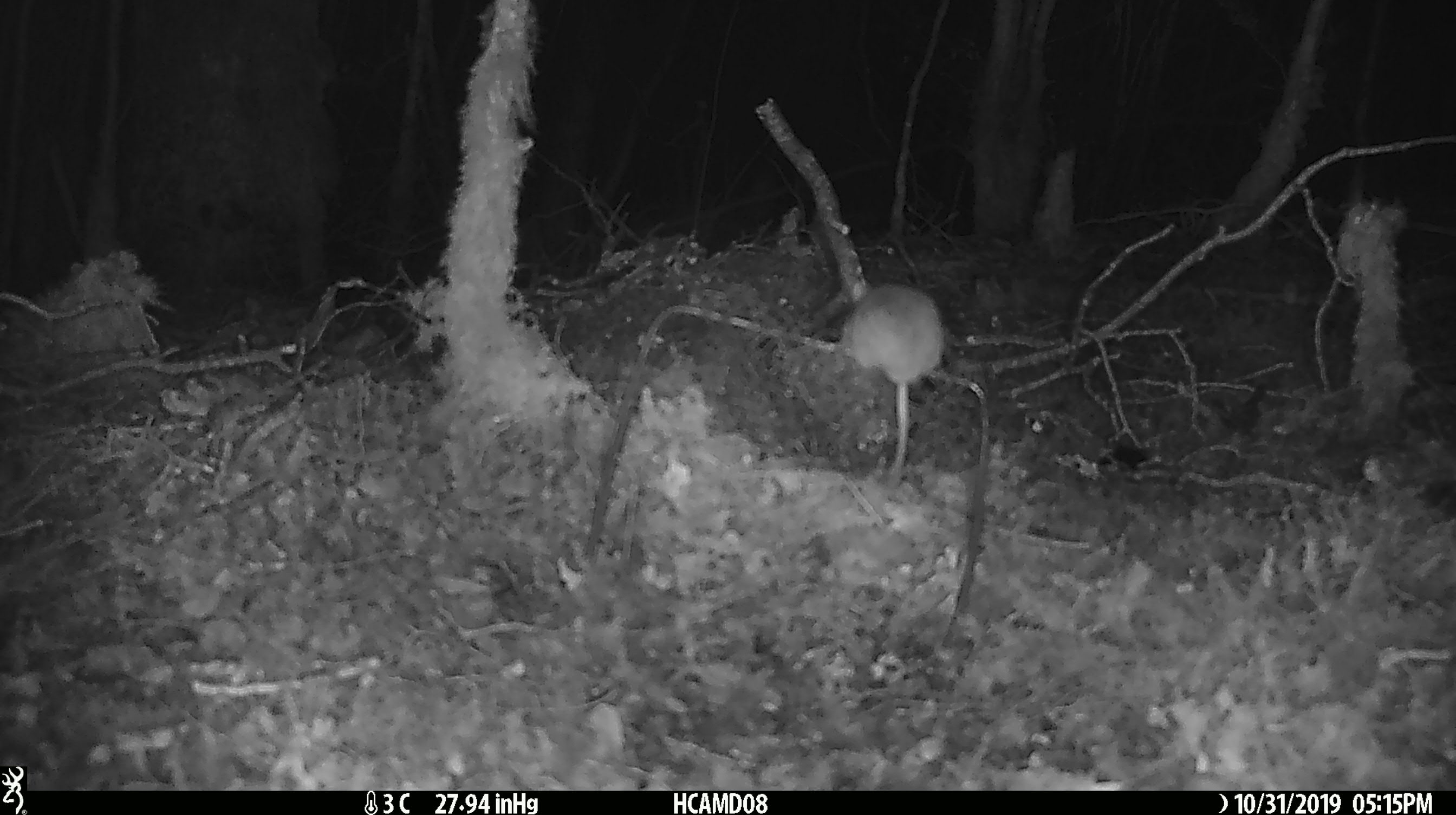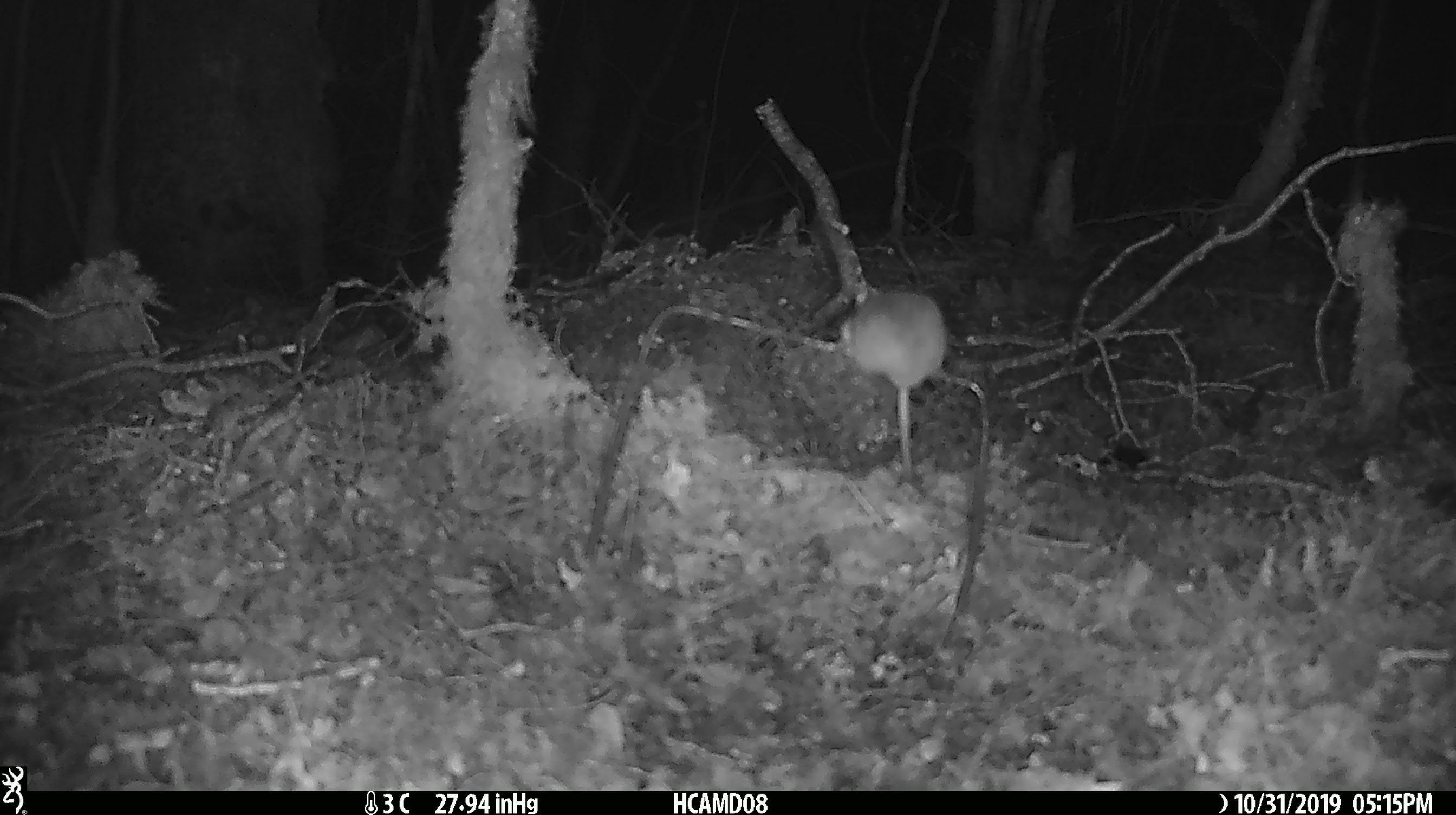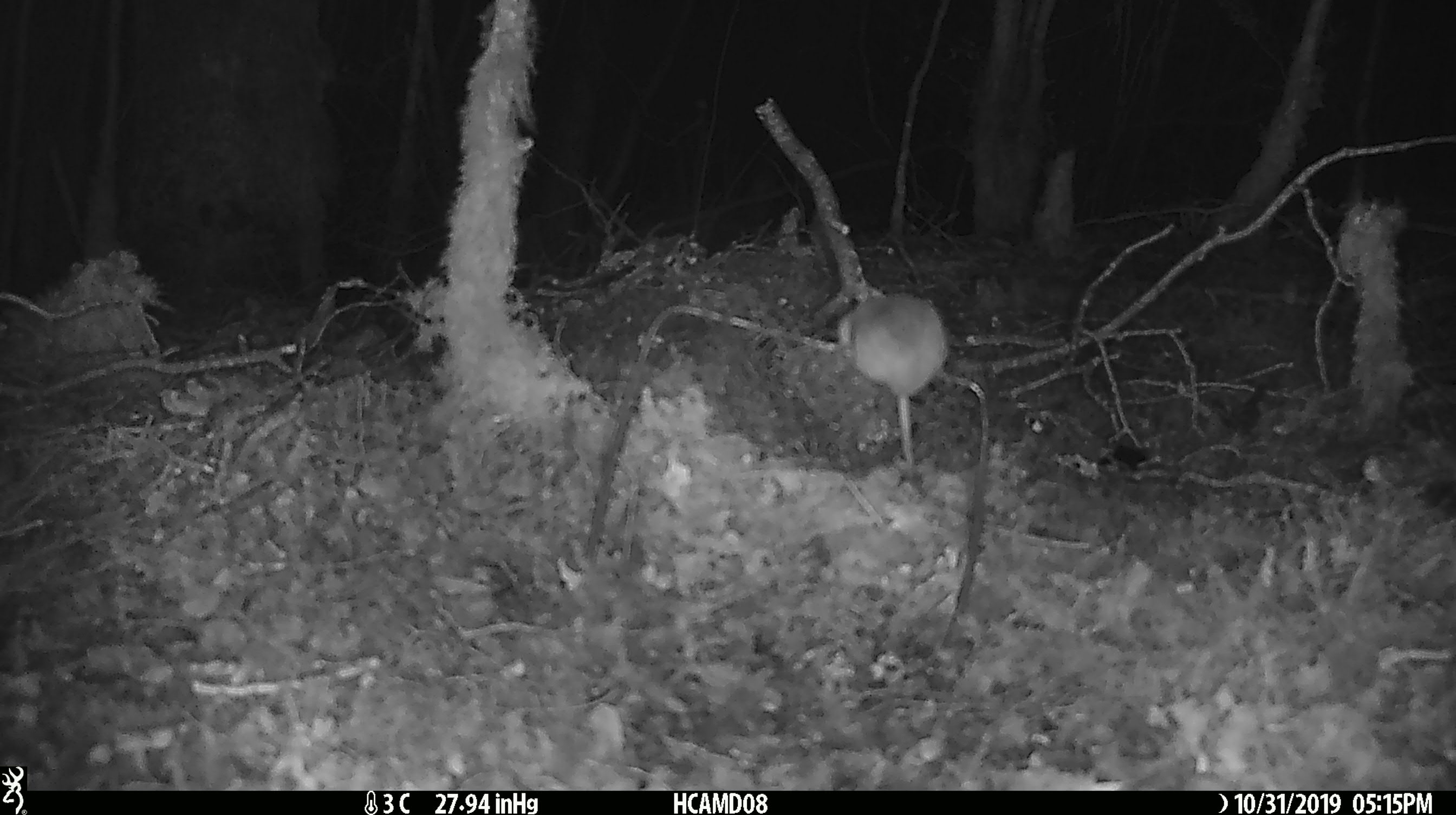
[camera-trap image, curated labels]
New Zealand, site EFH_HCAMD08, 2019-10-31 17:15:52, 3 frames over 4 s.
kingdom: Animalia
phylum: Chordata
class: Mammalia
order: Rodentia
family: Muridae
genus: Mus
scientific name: Mus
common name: mouse